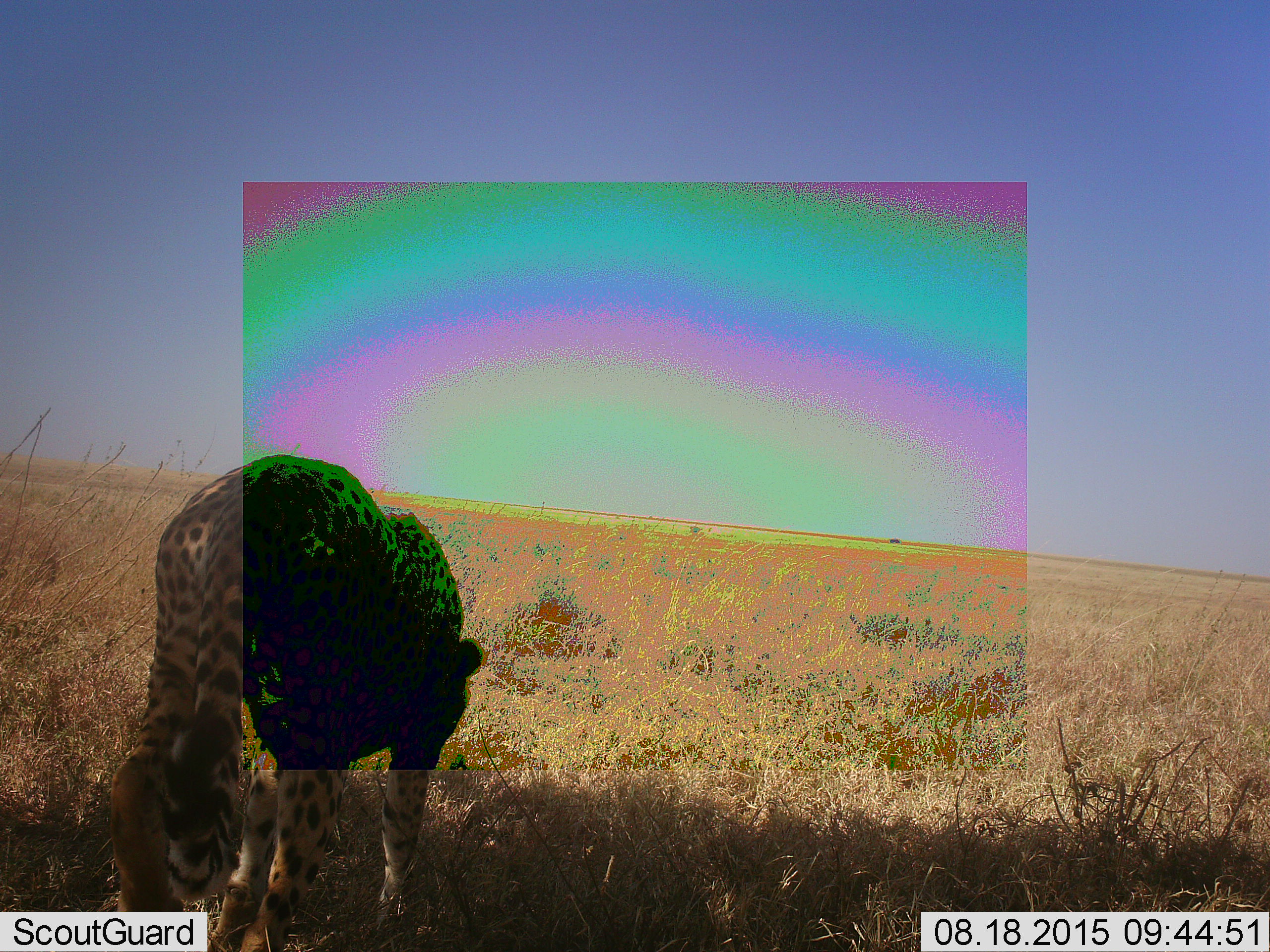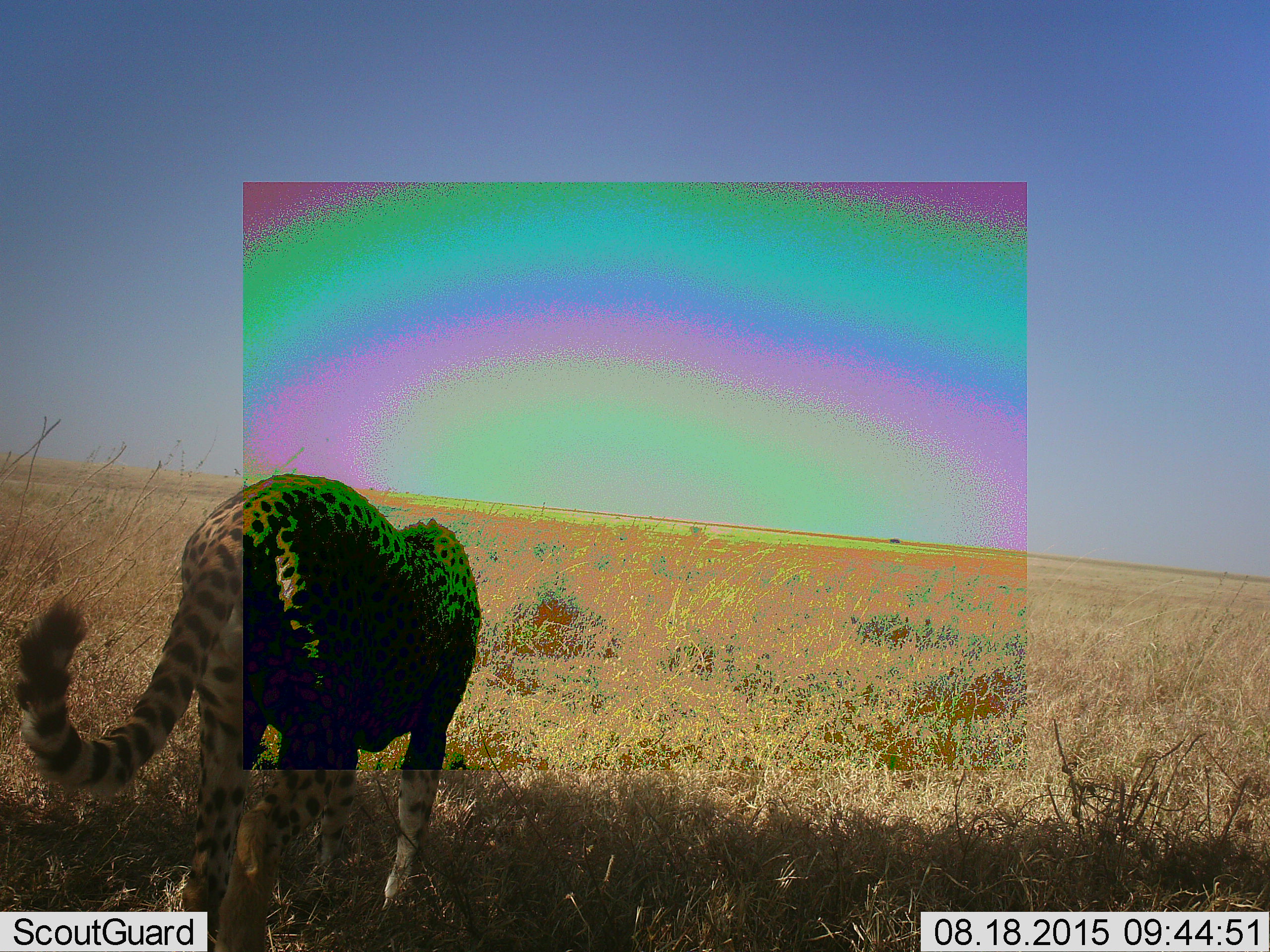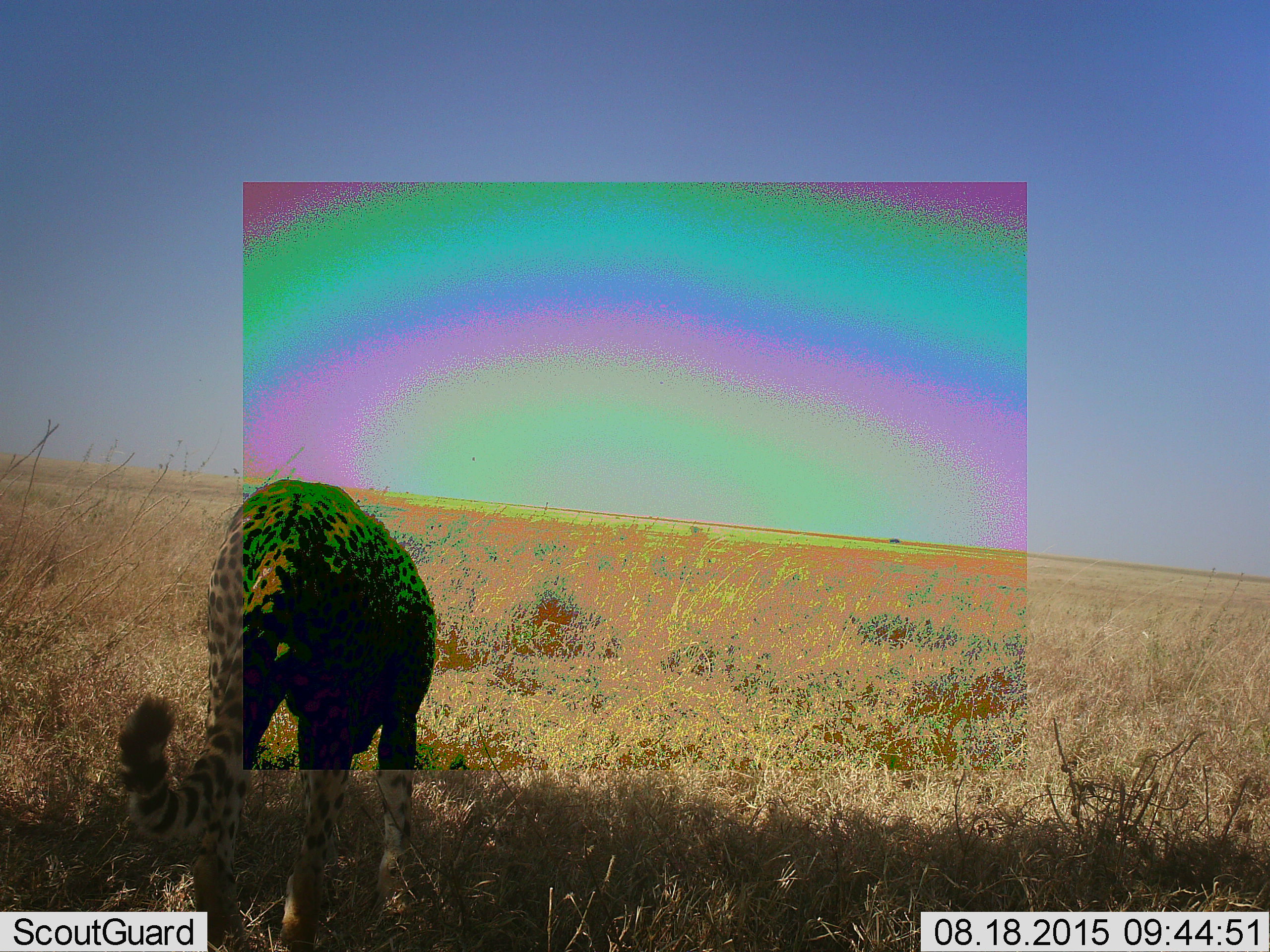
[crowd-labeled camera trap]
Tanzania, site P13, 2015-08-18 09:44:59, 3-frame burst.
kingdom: Animalia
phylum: Chordata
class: Mammalia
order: Carnivora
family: Felidae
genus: Acinonyx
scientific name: Acinonyx jubatus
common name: cheetah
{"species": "cheetah (Acinonyx jubatus)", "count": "1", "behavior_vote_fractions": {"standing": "30%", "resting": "10%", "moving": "70%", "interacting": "0%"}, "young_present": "0%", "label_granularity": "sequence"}